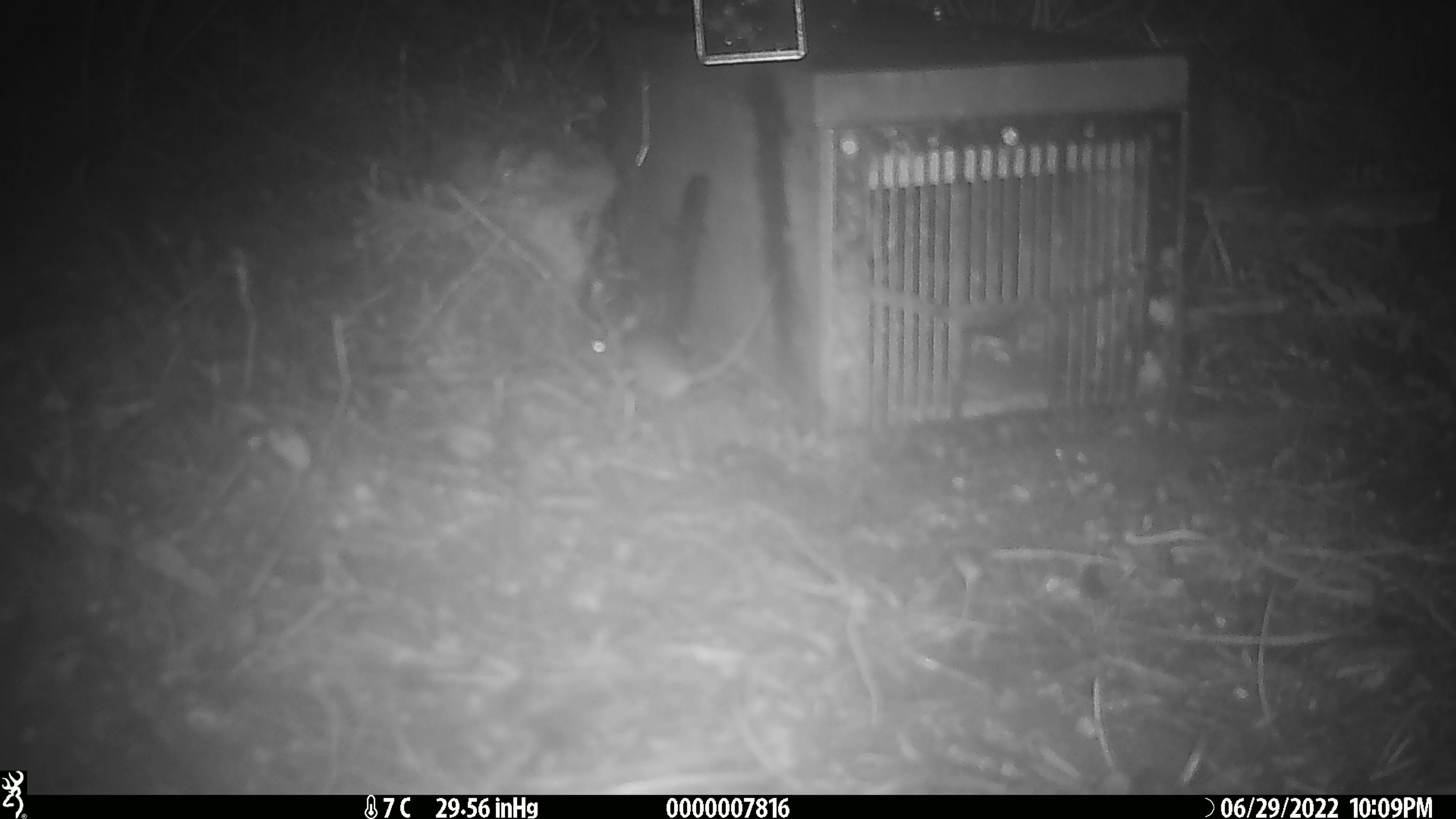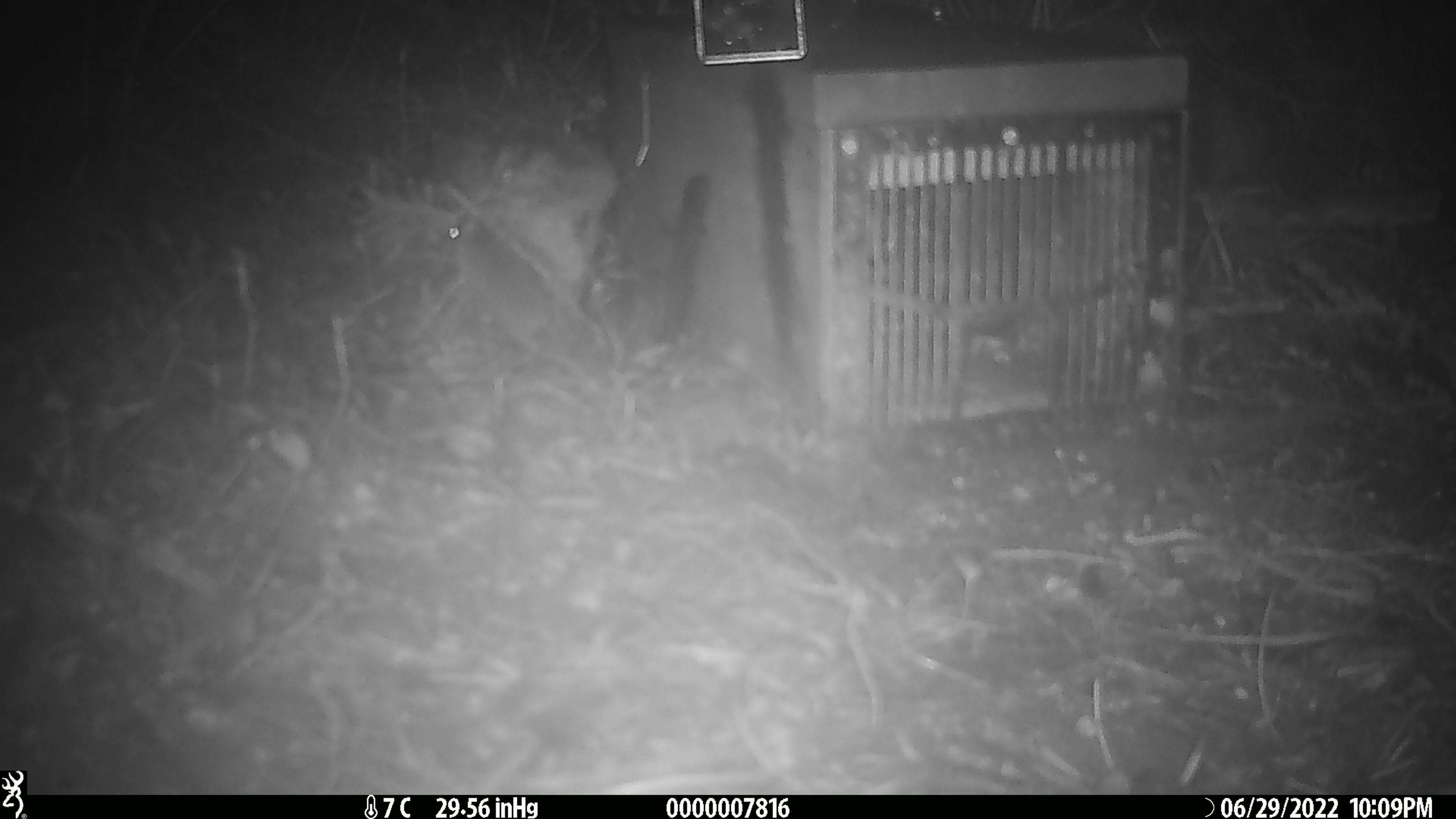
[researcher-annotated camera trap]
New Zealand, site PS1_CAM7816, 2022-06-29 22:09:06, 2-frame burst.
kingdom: Animalia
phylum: Chordata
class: Mammalia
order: Rodentia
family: Muridae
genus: Mus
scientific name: Mus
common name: mouse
Mouse (Mus).